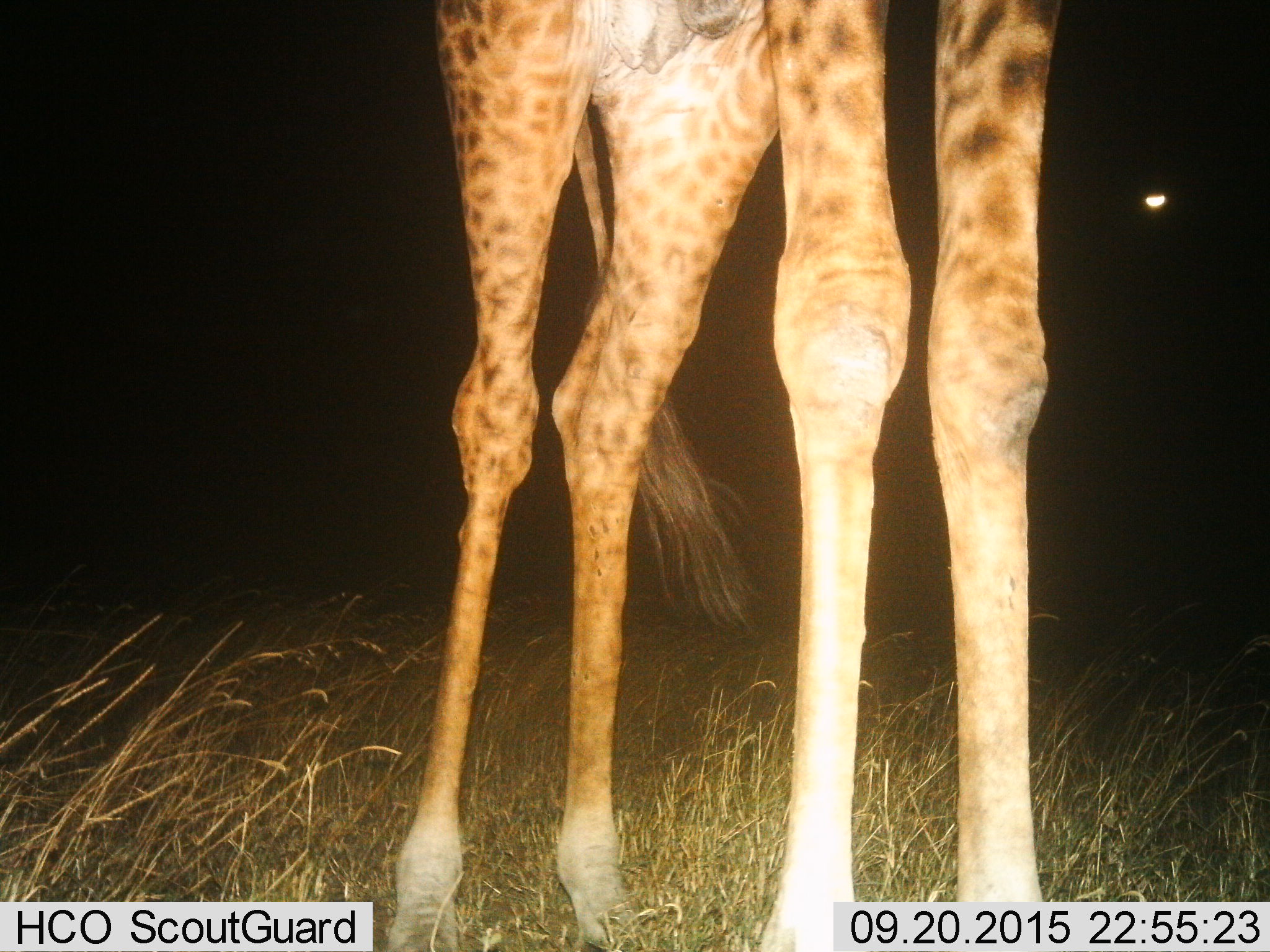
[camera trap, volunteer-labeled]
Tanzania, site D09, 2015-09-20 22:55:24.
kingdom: Animalia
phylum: Chordata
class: Mammalia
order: Artiodactyla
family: Giraffidae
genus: Giraffa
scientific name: Giraffa camelopardalis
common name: giraffe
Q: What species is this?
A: Giraffe (Giraffa camelopardalis).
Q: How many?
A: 1.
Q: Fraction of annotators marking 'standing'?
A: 93%.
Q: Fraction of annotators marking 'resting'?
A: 7%.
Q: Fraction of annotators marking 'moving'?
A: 0%.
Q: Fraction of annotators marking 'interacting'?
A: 0%.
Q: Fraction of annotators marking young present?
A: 0%.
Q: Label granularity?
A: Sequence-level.